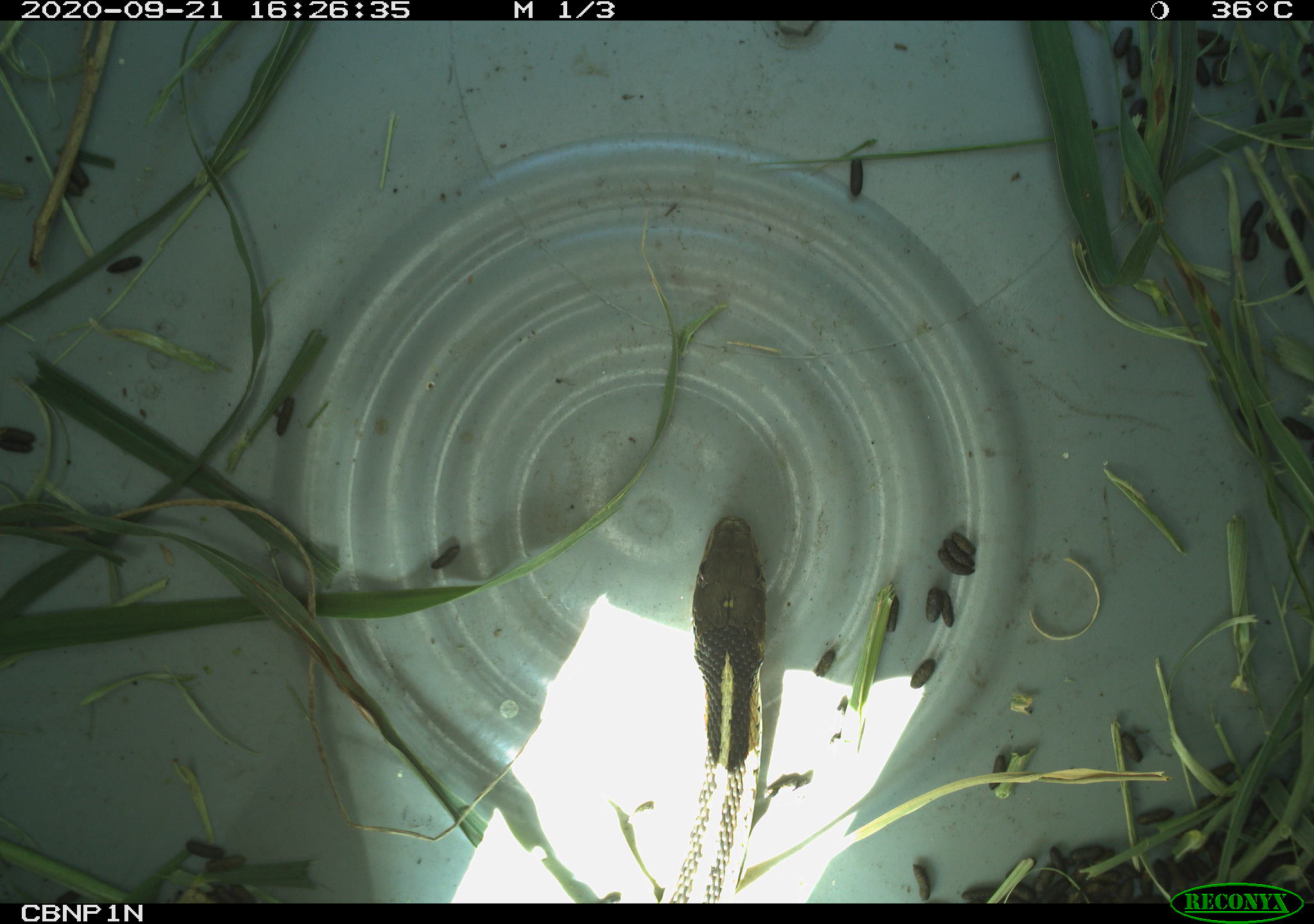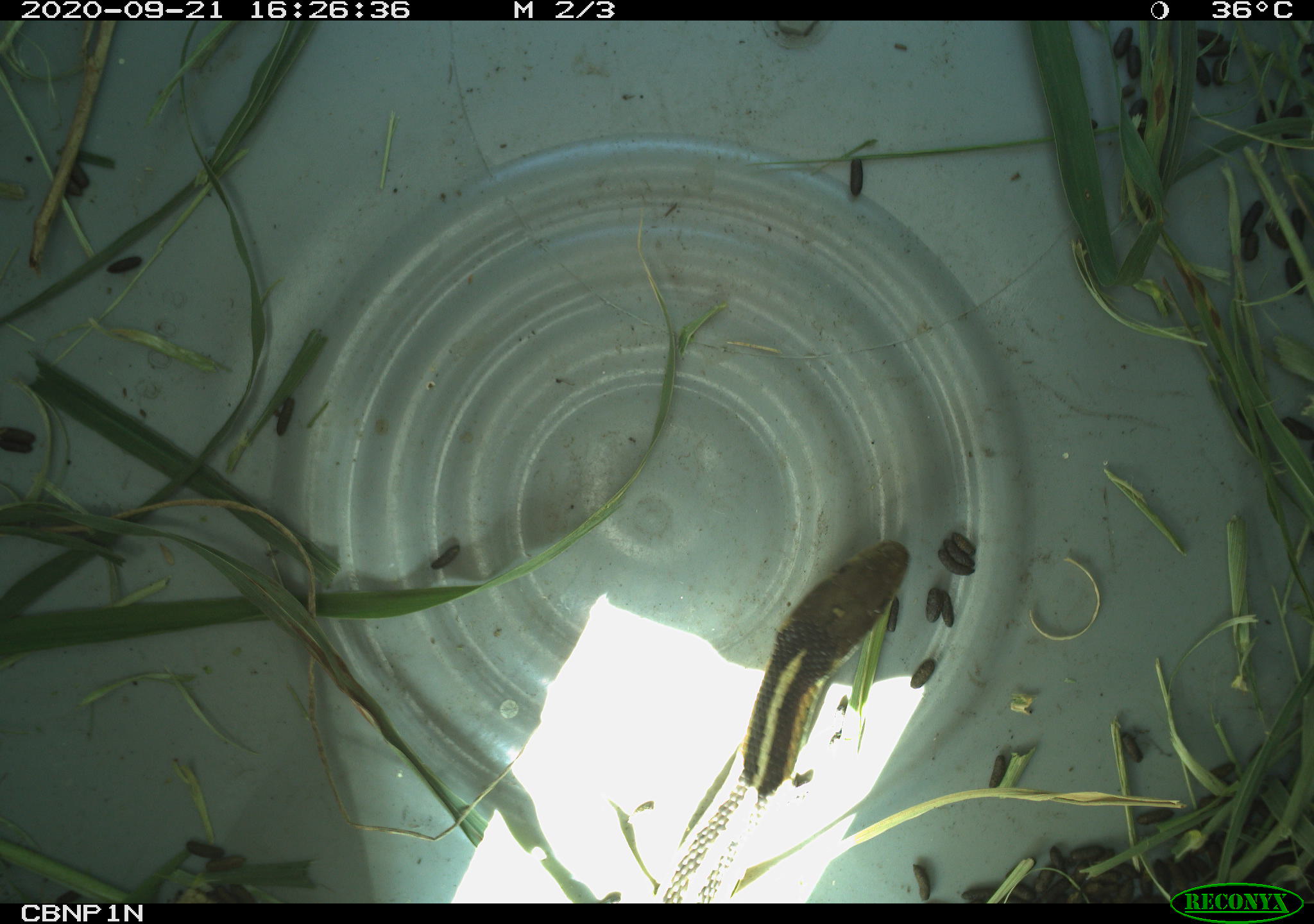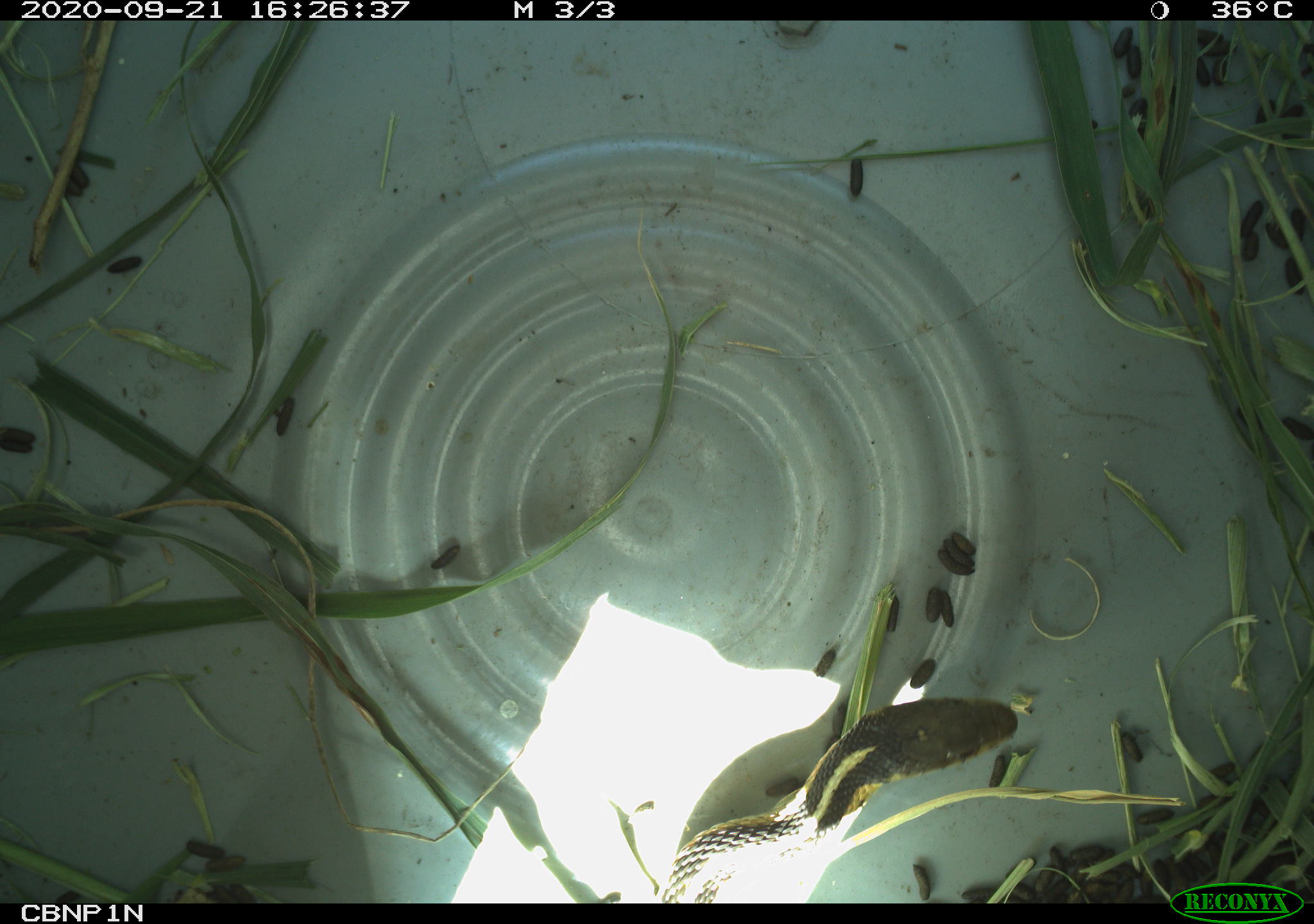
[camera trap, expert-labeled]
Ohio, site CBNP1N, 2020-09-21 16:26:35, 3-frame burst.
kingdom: Animalia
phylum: Chordata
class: Reptilia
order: Squamata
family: Colubridae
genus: Thamnophis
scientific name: Thamnophis sirtalis sirtalis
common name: eastern gartersnake